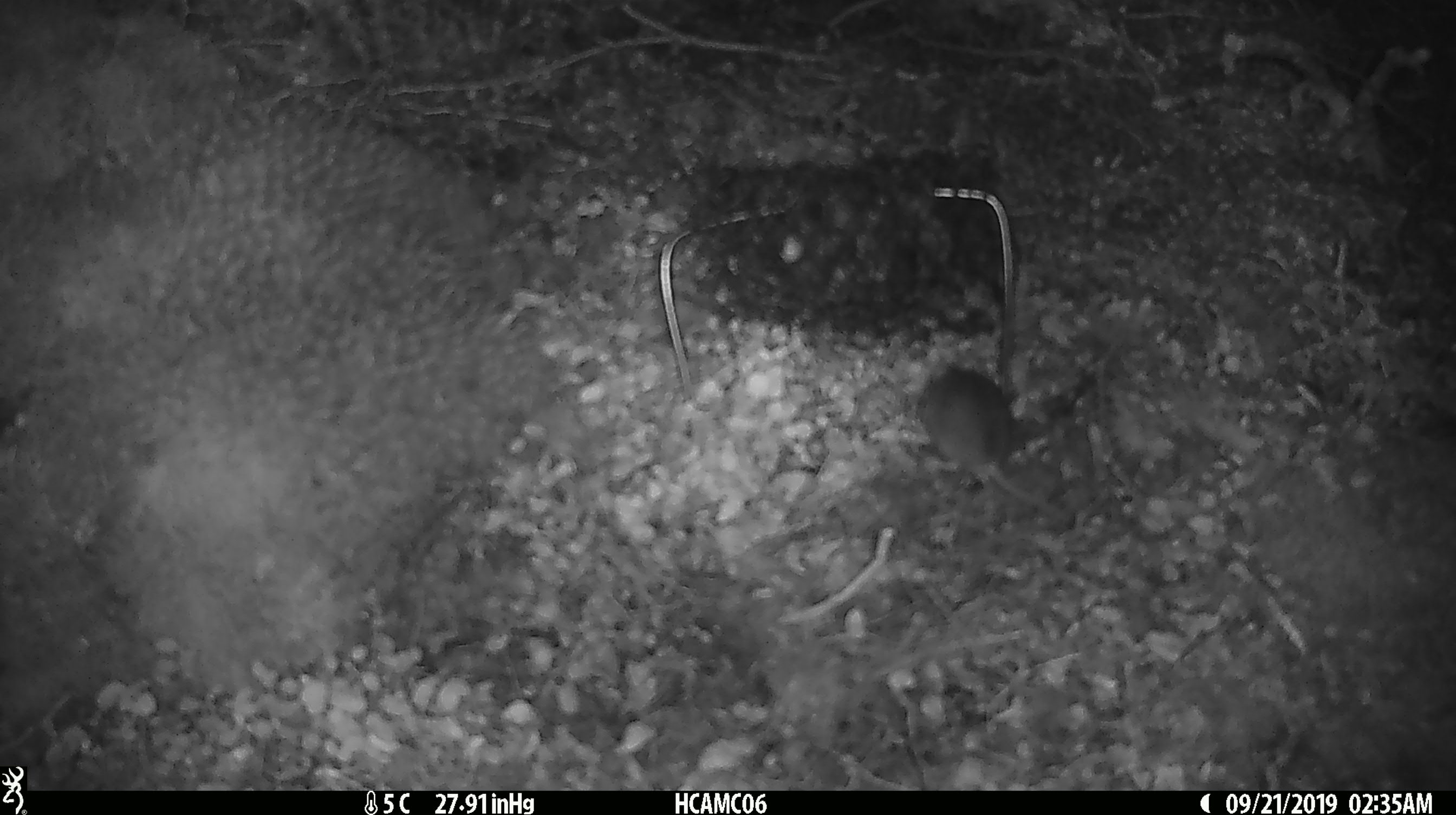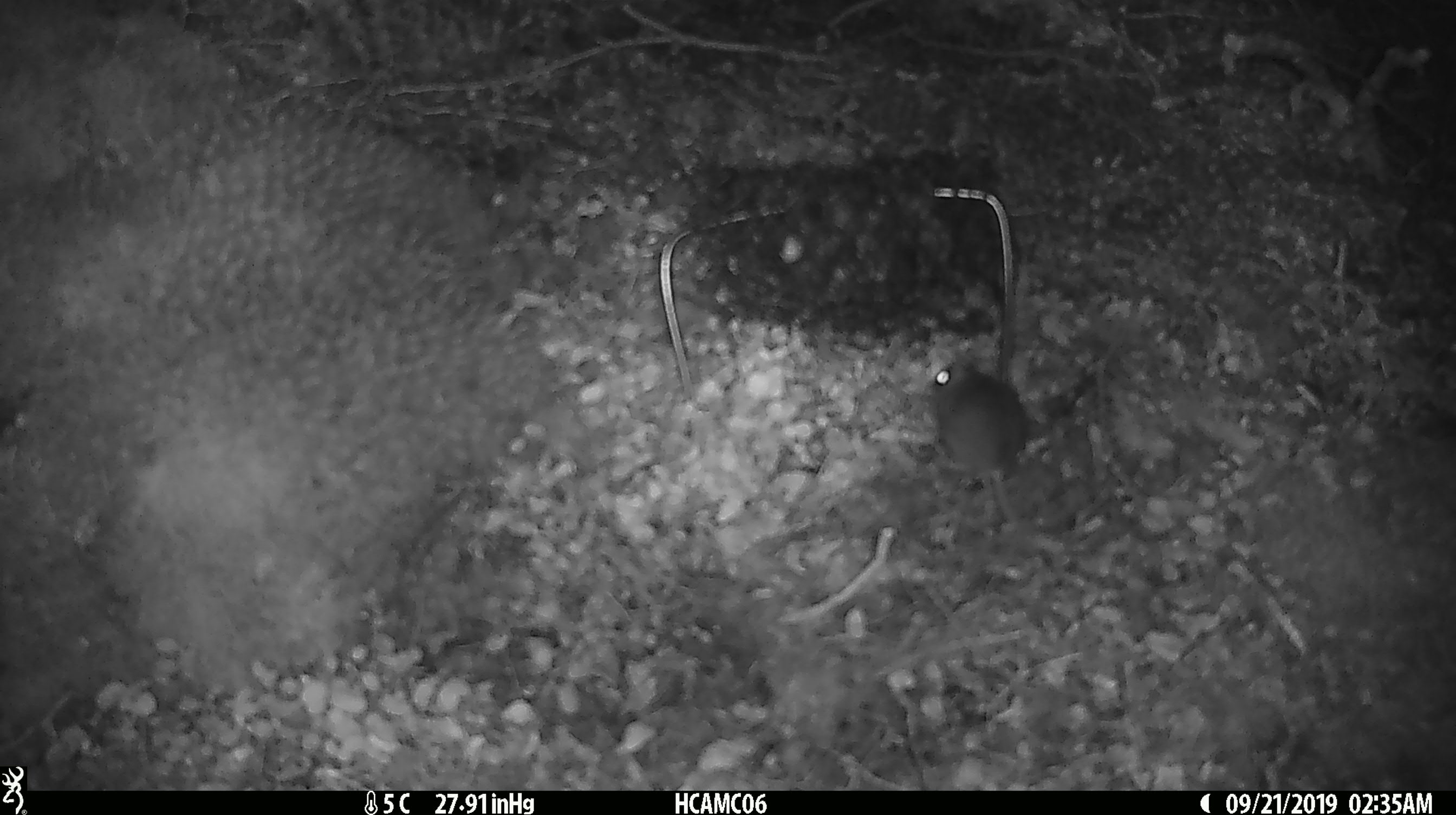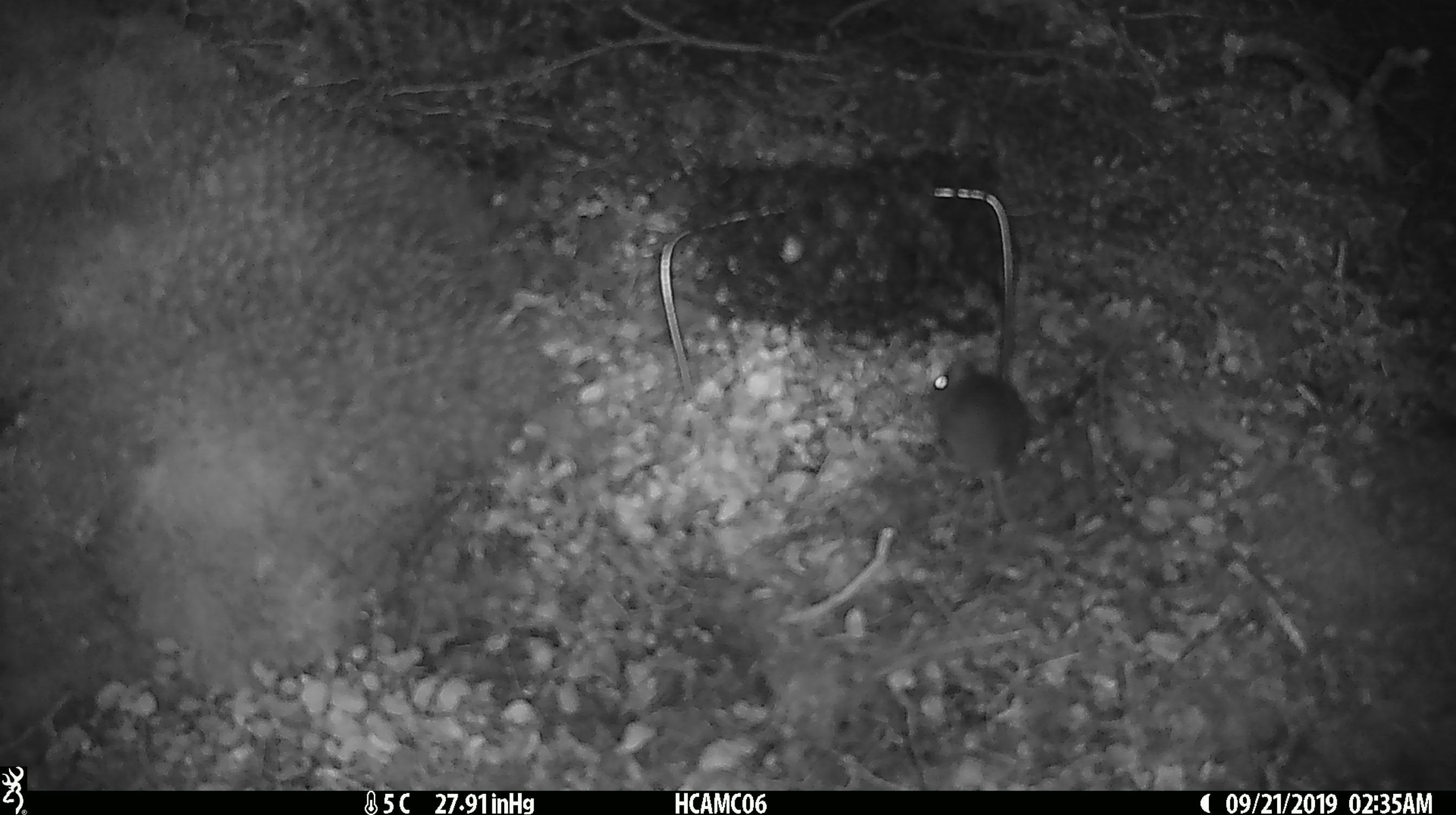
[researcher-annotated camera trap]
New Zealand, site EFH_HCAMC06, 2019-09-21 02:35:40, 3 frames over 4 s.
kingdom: Animalia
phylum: Chordata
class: Mammalia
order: Rodentia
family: Muridae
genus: Mus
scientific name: Mus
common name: mouse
Mouse (Mus).